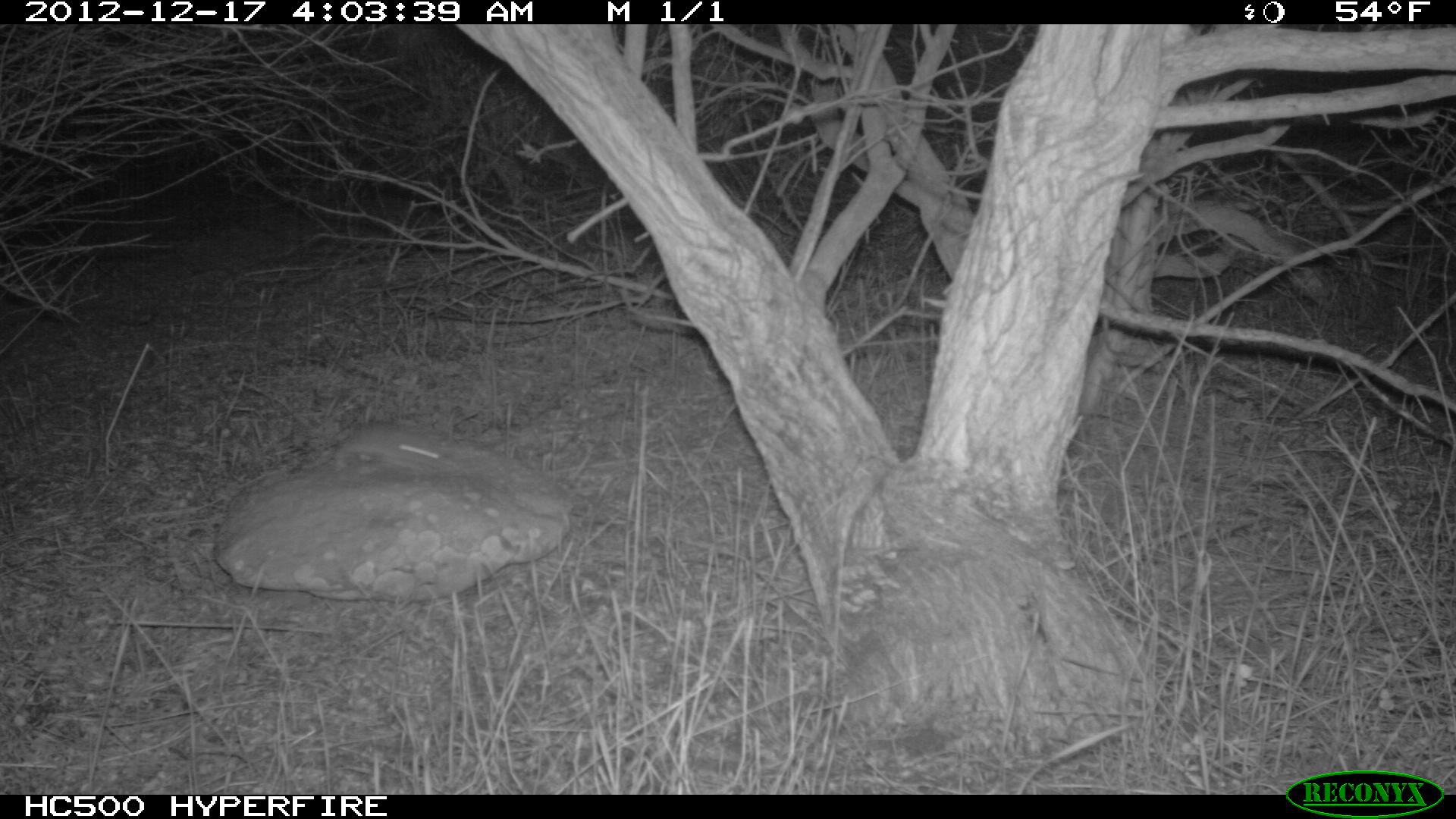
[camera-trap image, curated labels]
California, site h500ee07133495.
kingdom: Animalia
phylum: Chordata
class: Mammalia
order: Rodentia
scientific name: Rodentia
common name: rodent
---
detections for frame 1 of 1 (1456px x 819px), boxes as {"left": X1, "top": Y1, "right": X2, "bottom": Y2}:
rodent: {"left": 331, "top": 422, "right": 451, "bottom": 472}